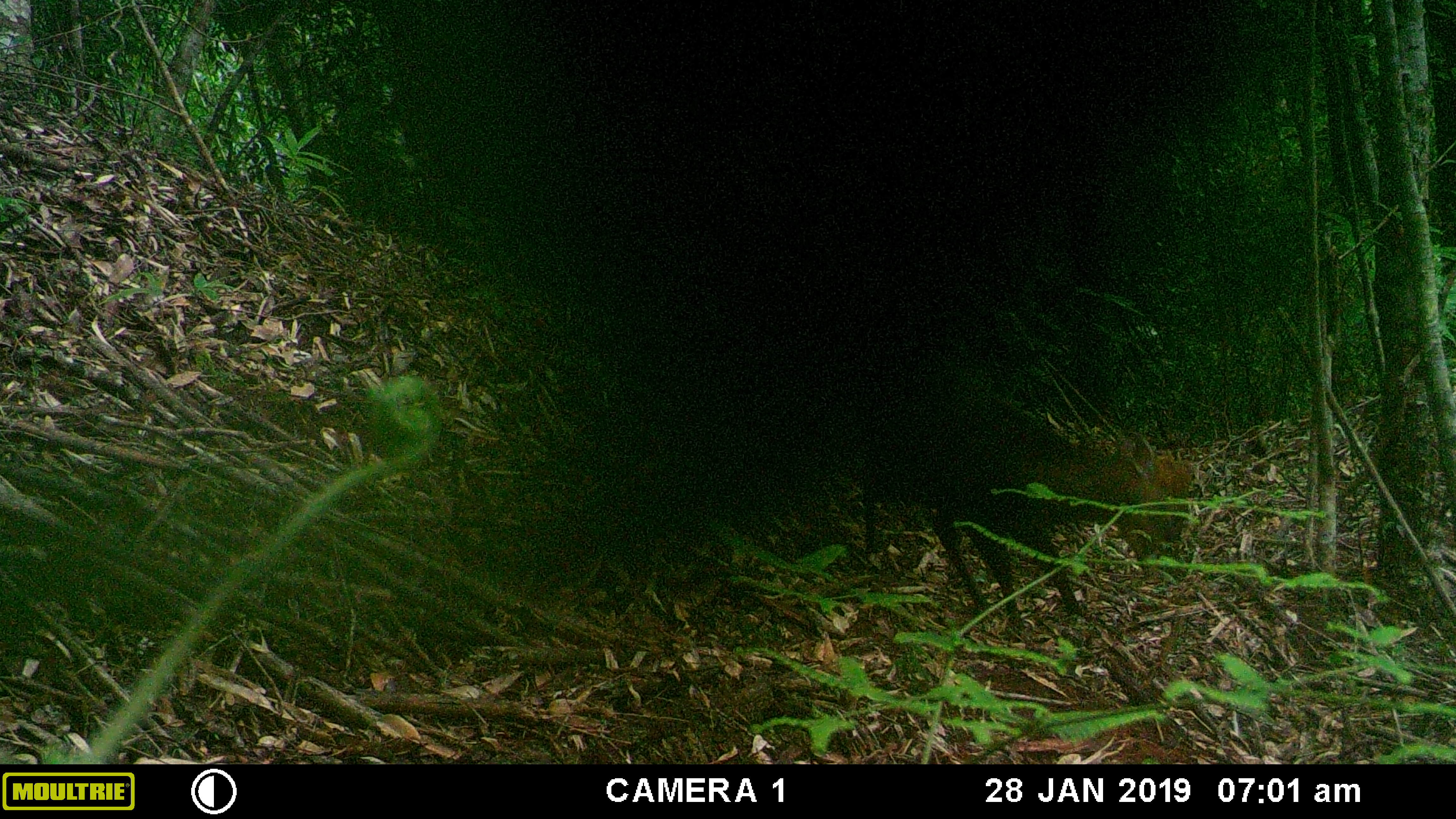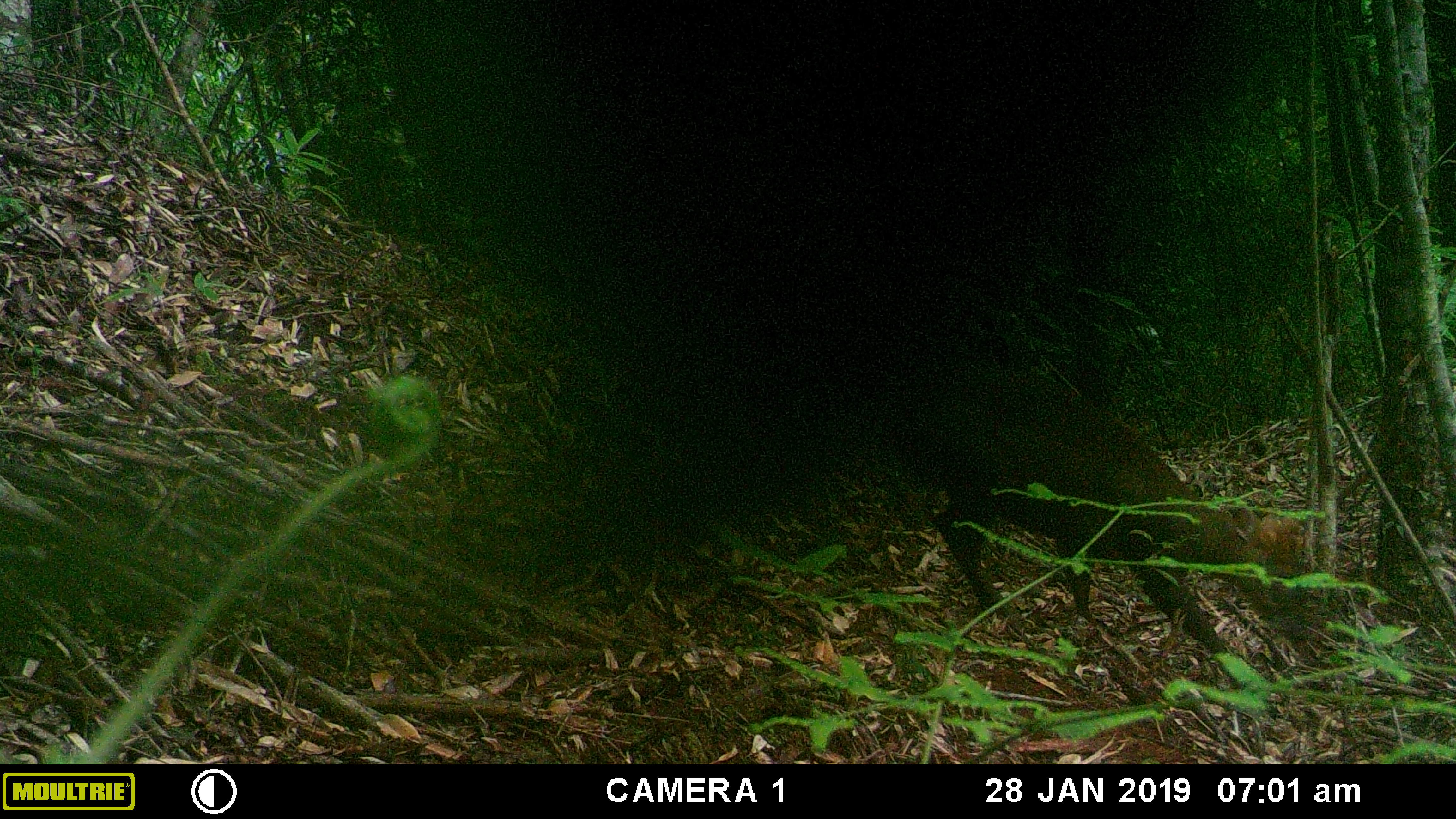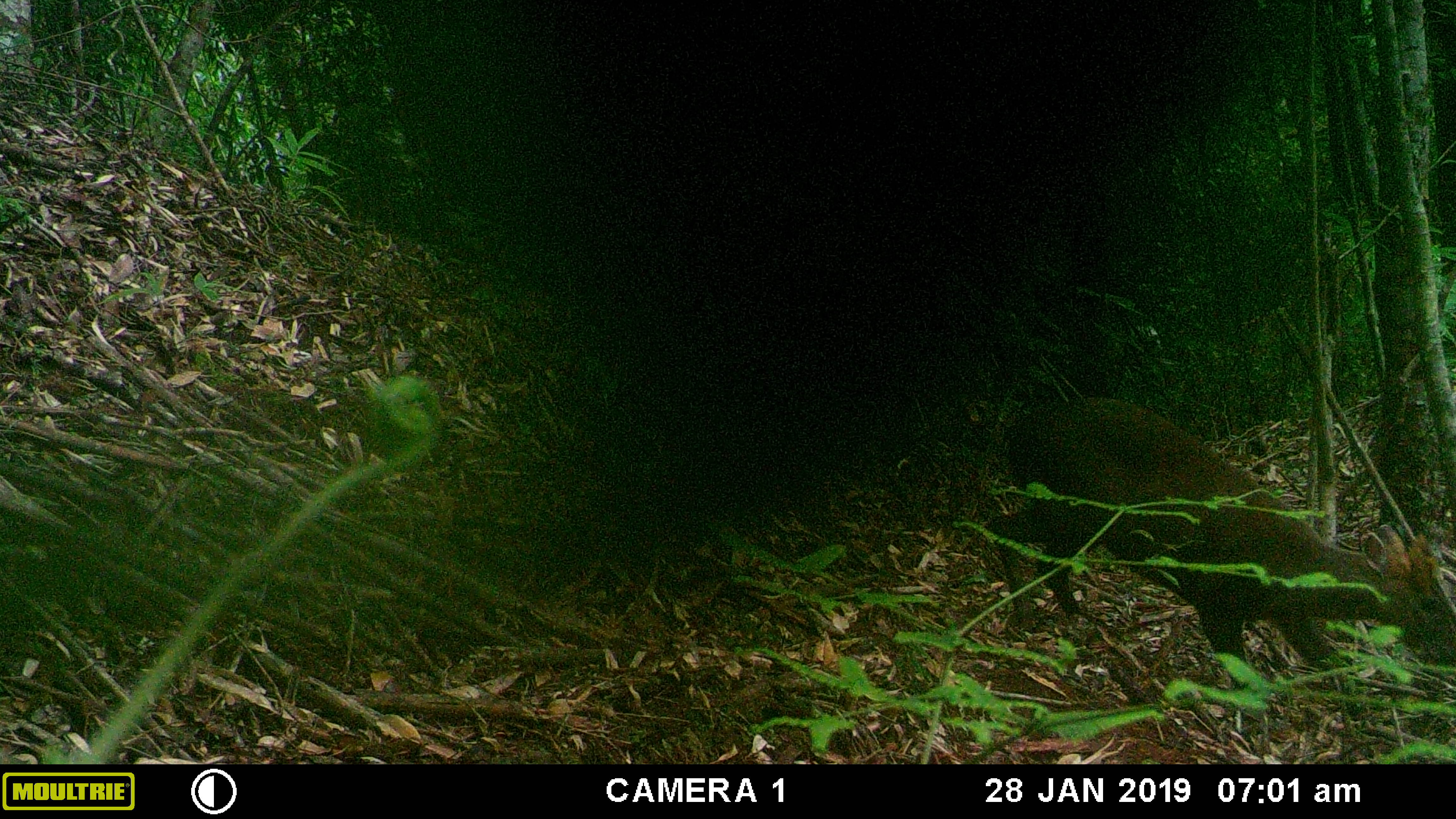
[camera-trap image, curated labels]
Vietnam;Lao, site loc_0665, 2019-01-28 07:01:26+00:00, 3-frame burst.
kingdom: Animalia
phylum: Chordata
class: Mammalia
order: Artiodactyla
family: Cervidae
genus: Muntiacus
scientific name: Muntiacus rooseveltorum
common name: roosevelt's muntjac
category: roosevelts muntjac group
Roosevelts muntjac group (roosevelt's muntjac) (Muntiacus rooseveltorum). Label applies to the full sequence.